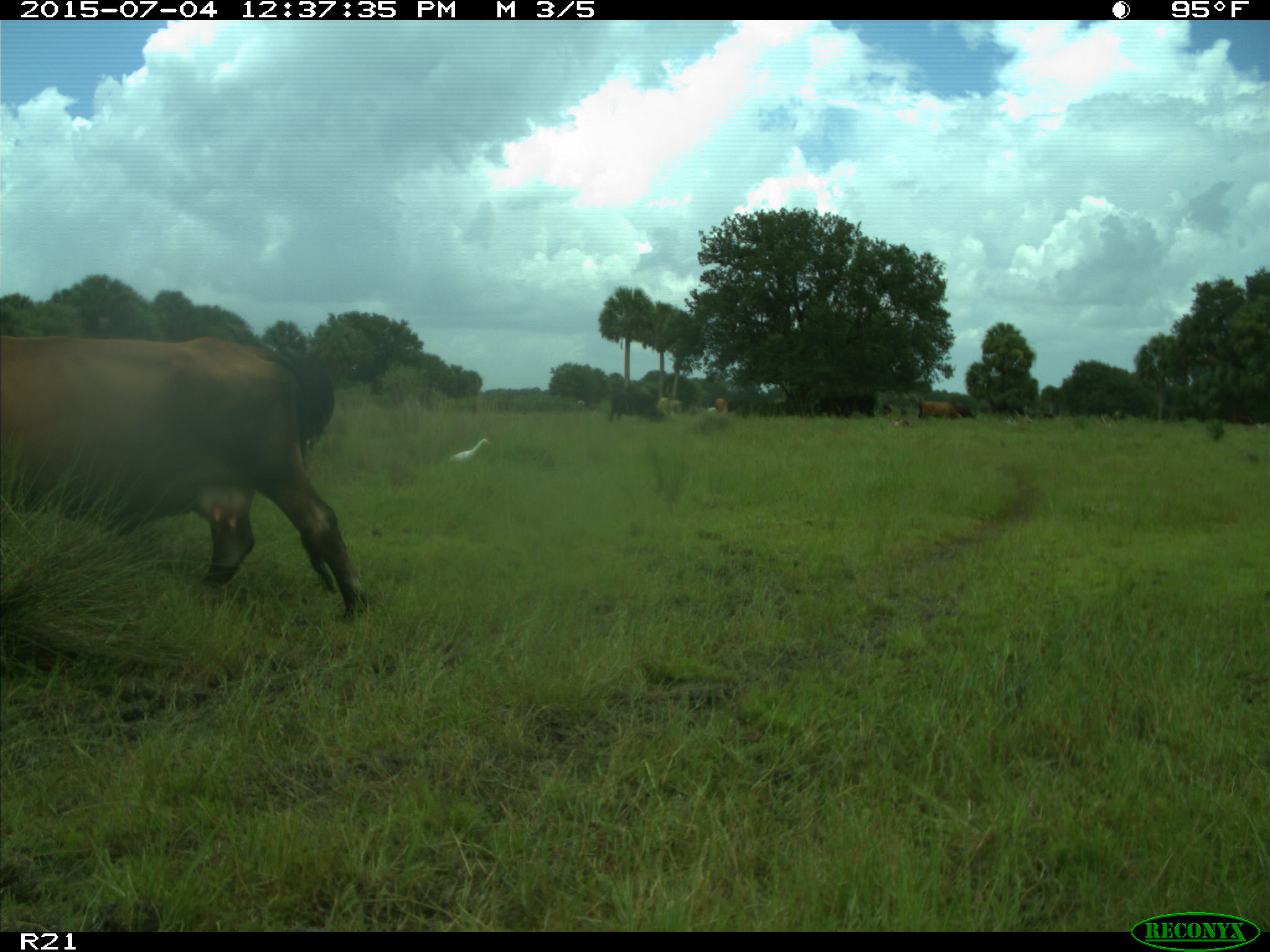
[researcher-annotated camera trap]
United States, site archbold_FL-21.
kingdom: Animalia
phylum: Chordata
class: Mammalia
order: Artiodactyla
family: Bovidae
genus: Bos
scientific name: Bos taurus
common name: domestic cow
Bos taurus (domestic cow).